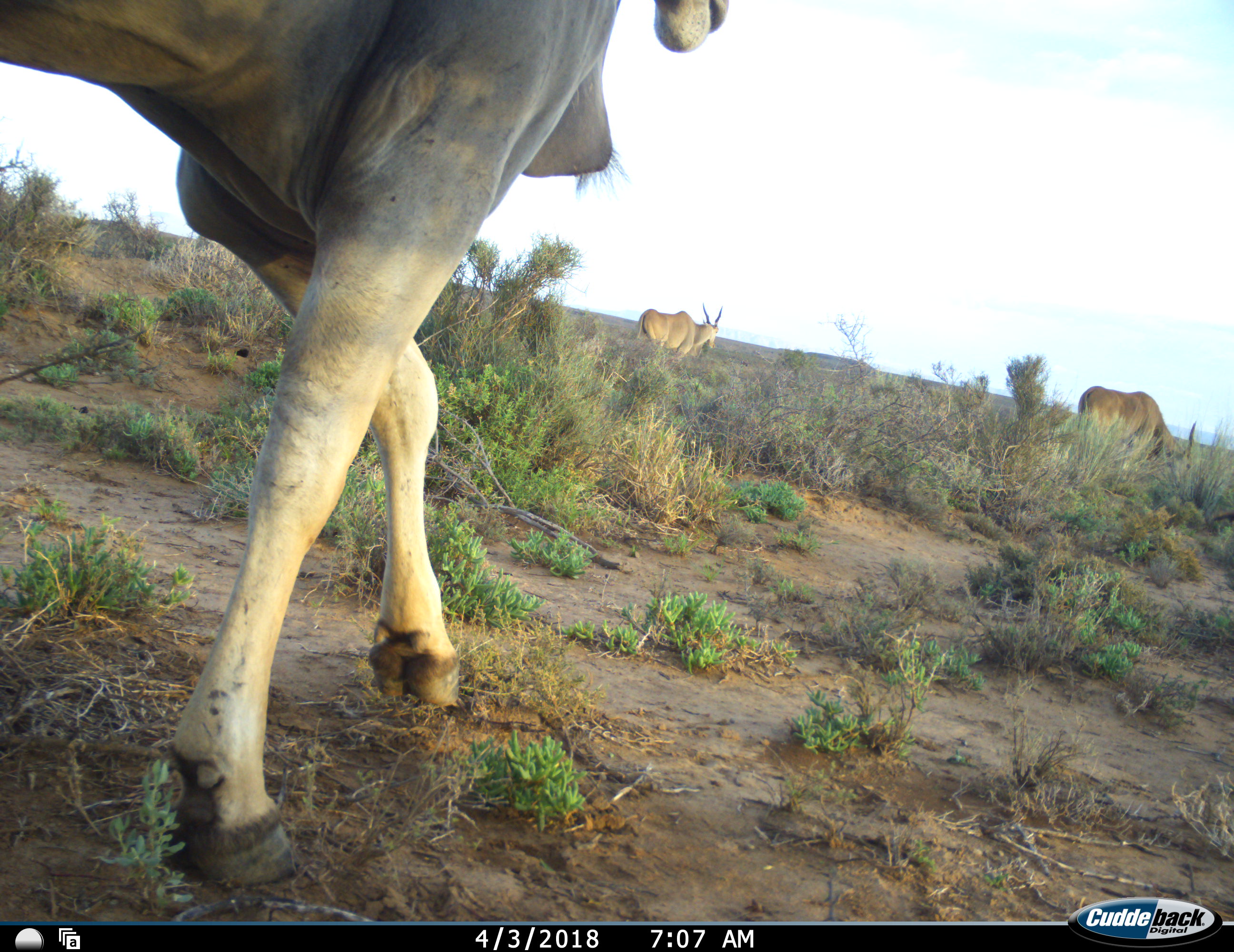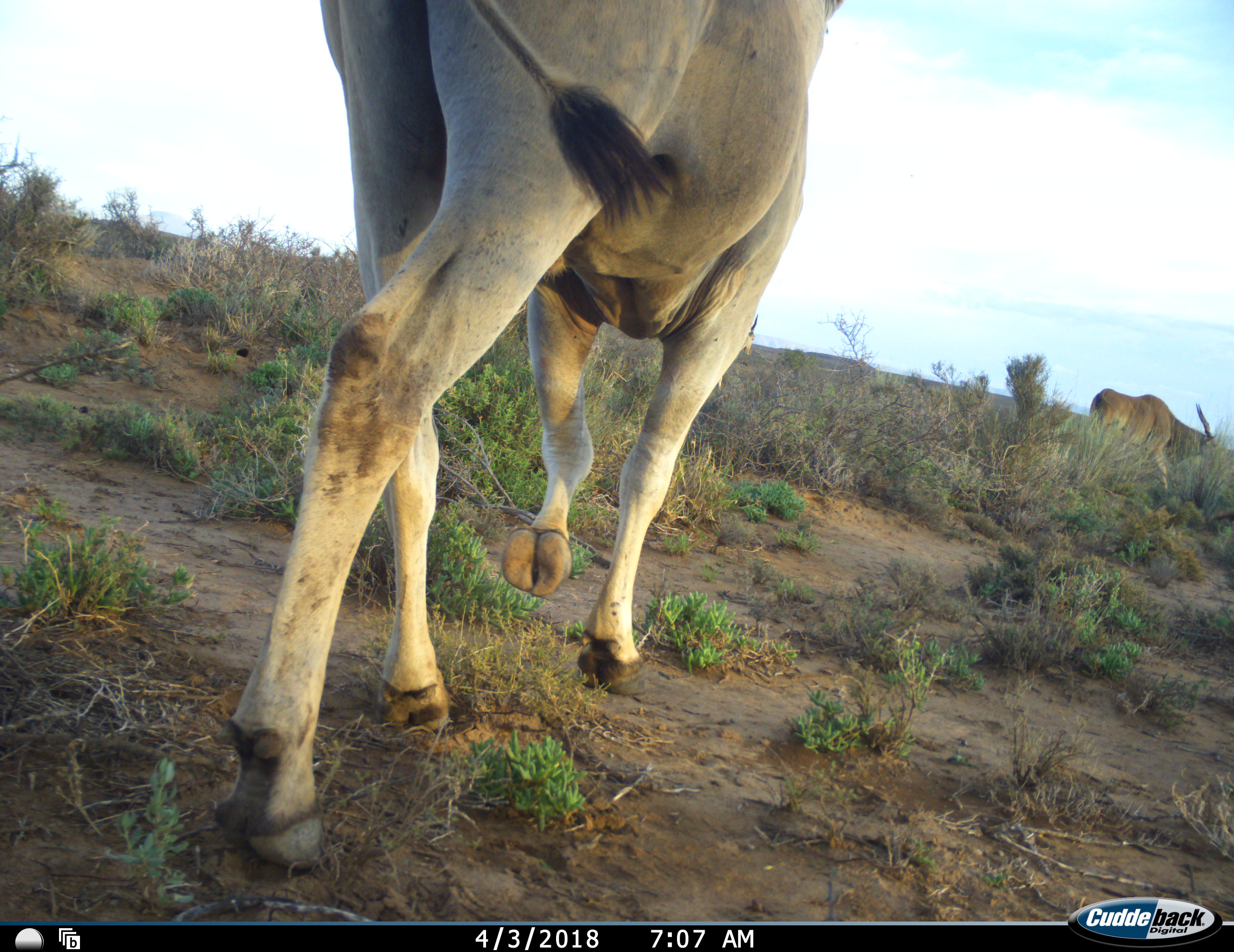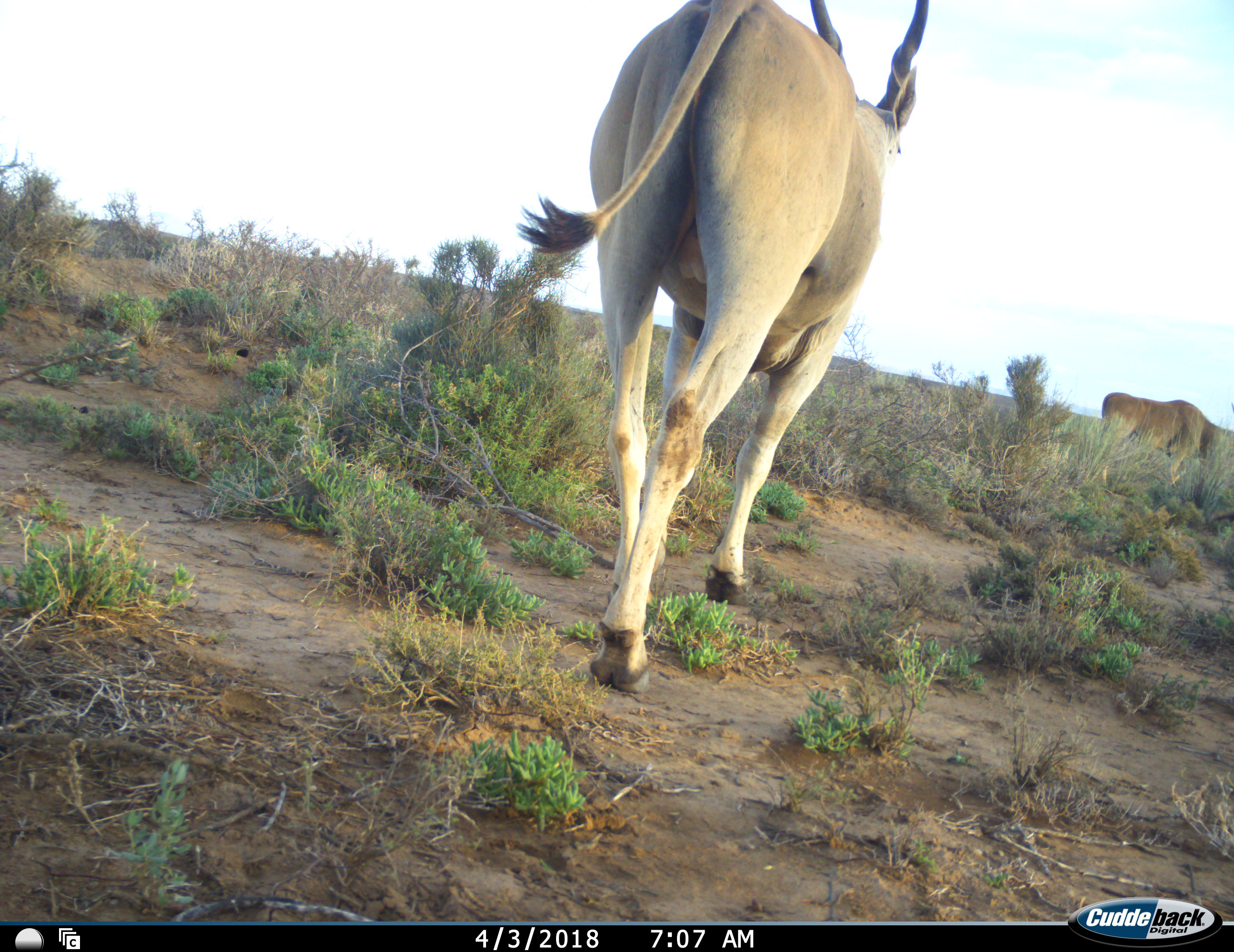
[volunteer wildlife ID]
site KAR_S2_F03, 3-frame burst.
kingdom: Animalia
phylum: Chordata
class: Mammalia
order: Artiodactyla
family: Bovidae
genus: Tragelaphus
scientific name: Tragelaphus oryx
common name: eland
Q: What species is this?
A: Eland (Tragelaphus oryx).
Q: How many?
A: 3.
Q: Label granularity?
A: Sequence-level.